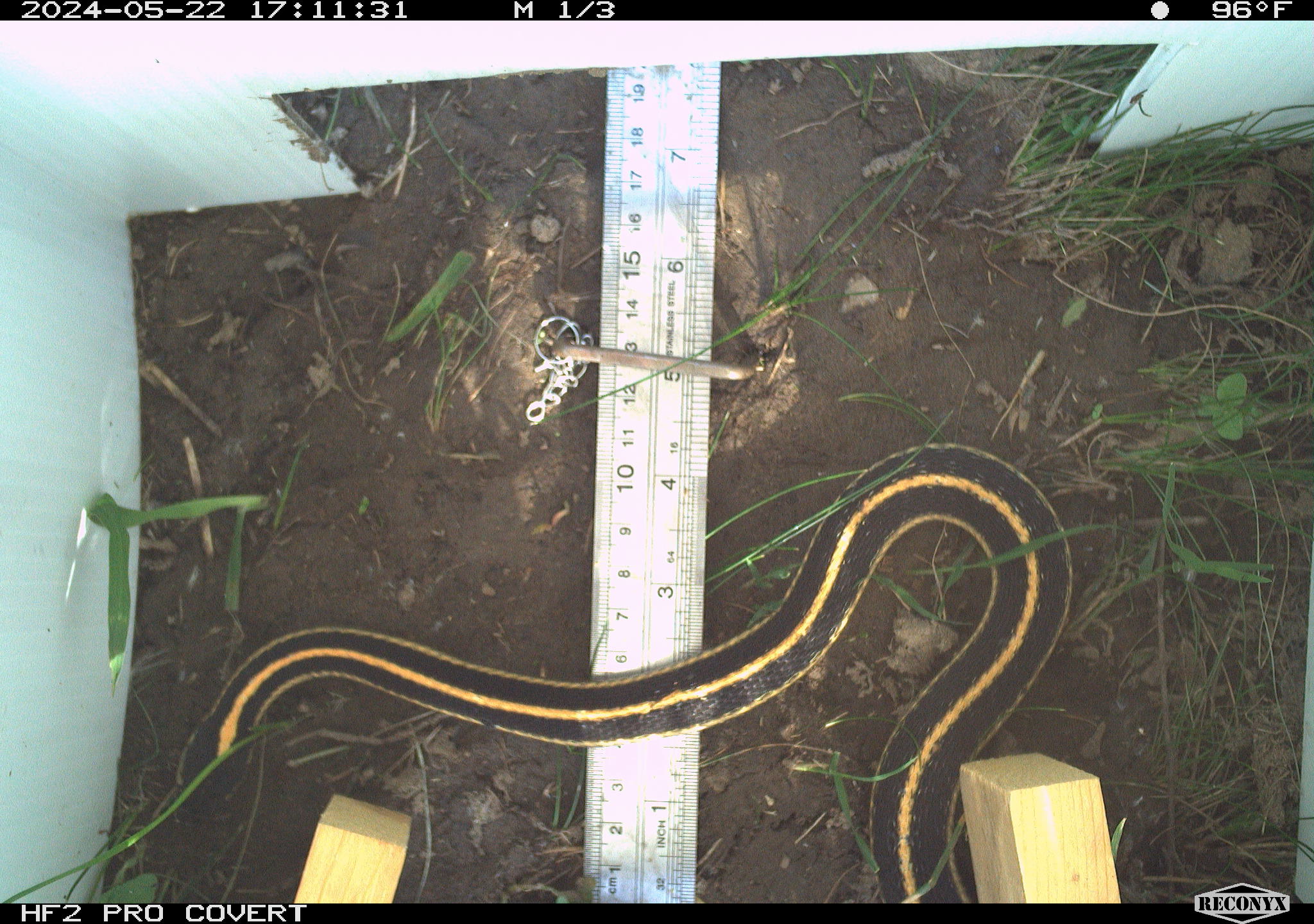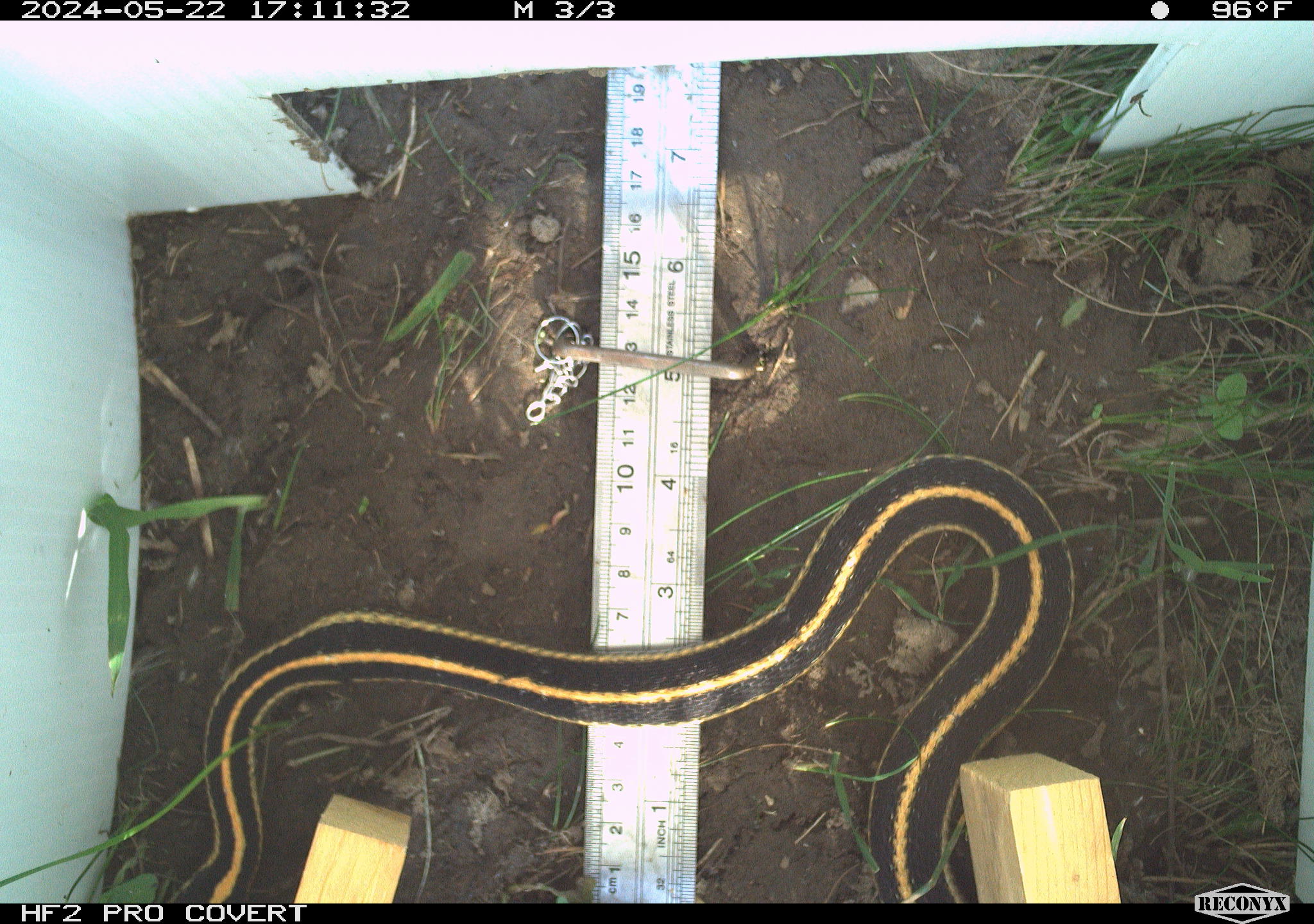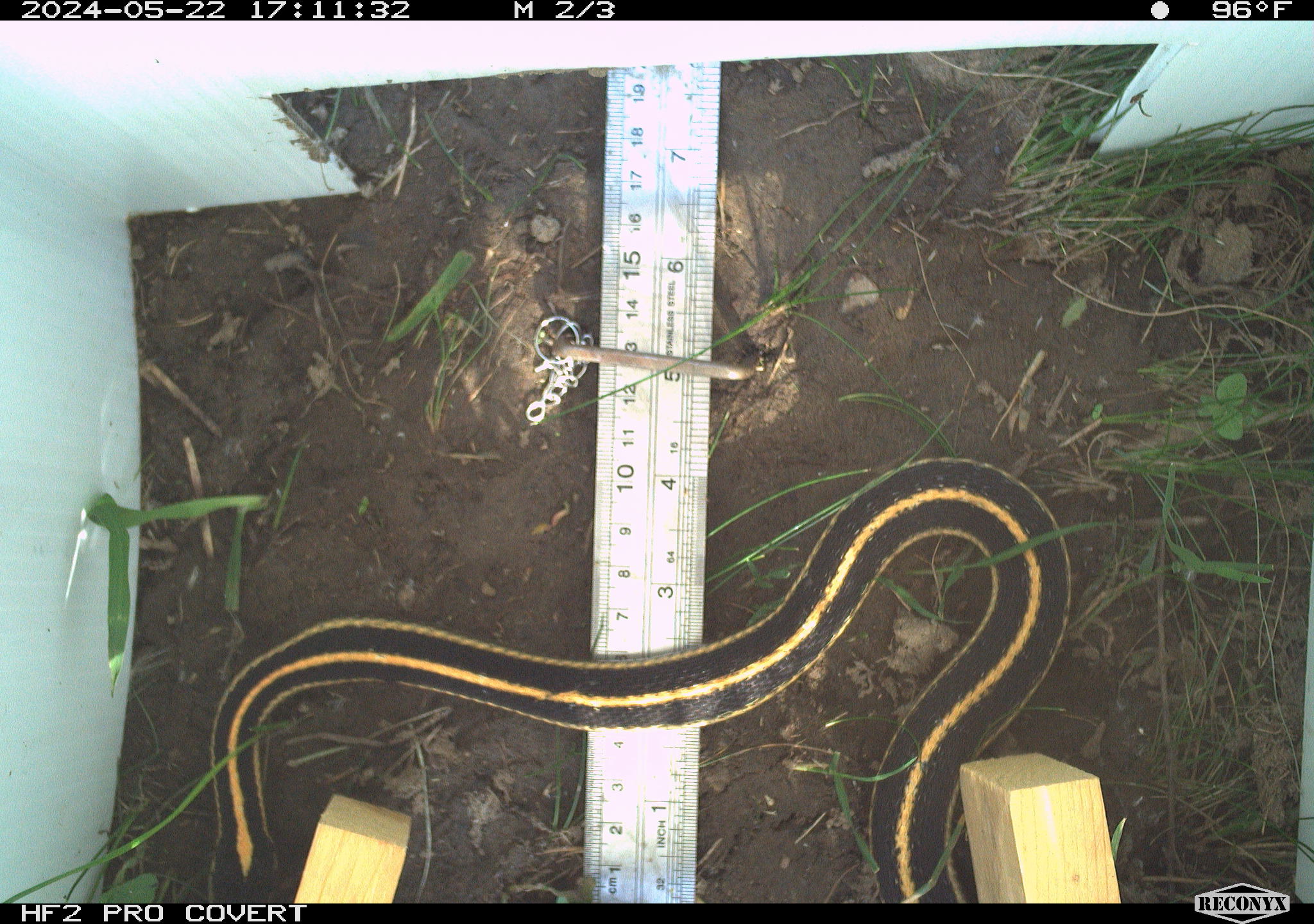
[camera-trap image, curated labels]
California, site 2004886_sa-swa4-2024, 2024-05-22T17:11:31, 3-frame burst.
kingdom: Animalia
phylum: Chordata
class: Reptilia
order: Squamata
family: Colubridae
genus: Thamnophis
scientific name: Thamnophis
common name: american gartersnakes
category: thamnophis species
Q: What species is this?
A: Thamnophis species (american gartersnakes) (Thamnophis).